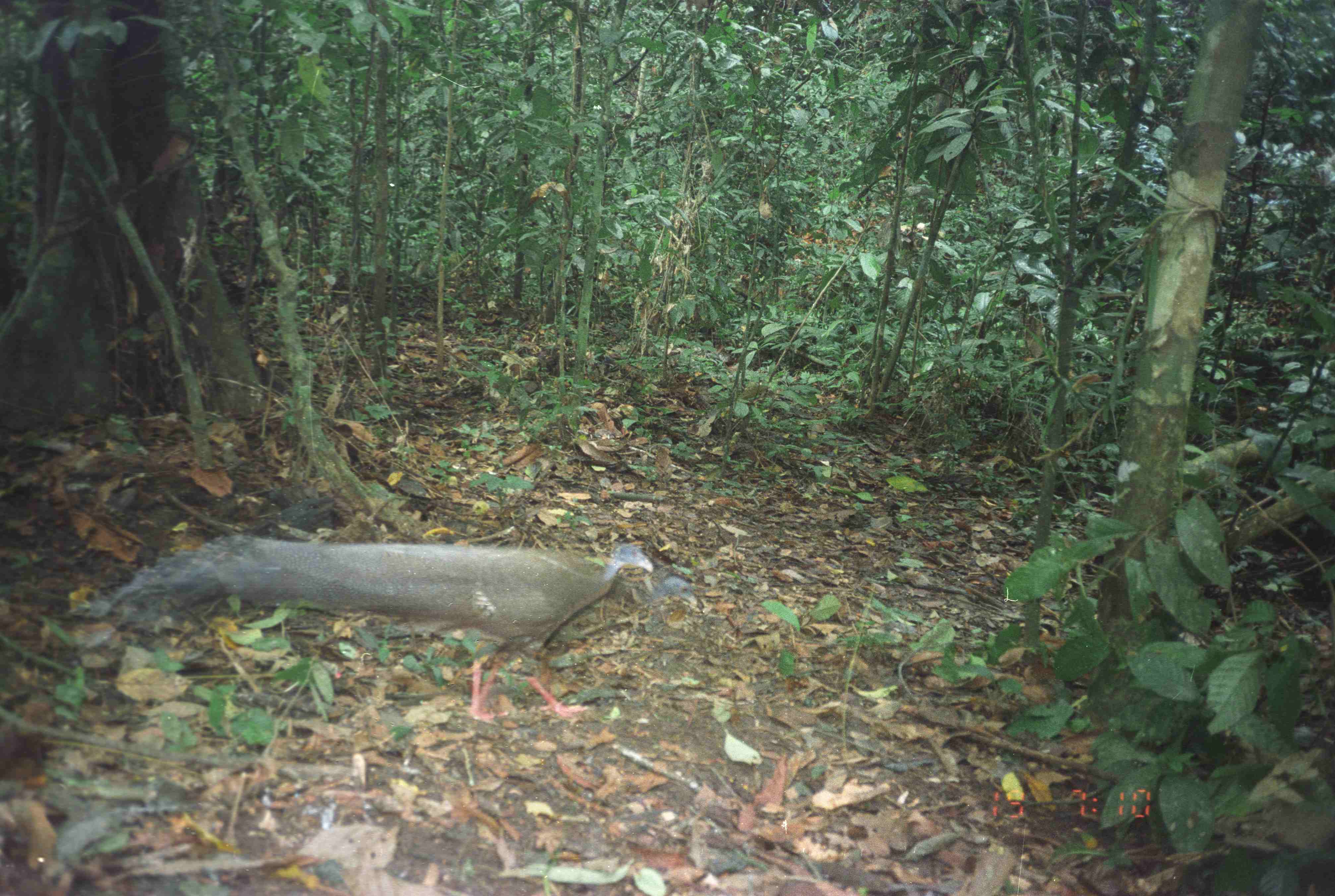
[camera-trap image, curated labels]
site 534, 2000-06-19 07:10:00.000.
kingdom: Animalia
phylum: Chordata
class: Aves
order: Galliformes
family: Phasianidae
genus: Argusianus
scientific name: Argusianus argus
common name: great argus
Argusianus argus (great argus), count 1.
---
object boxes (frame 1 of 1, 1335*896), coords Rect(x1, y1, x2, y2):
argusianus argus: Rect(56, 532, 652, 728)